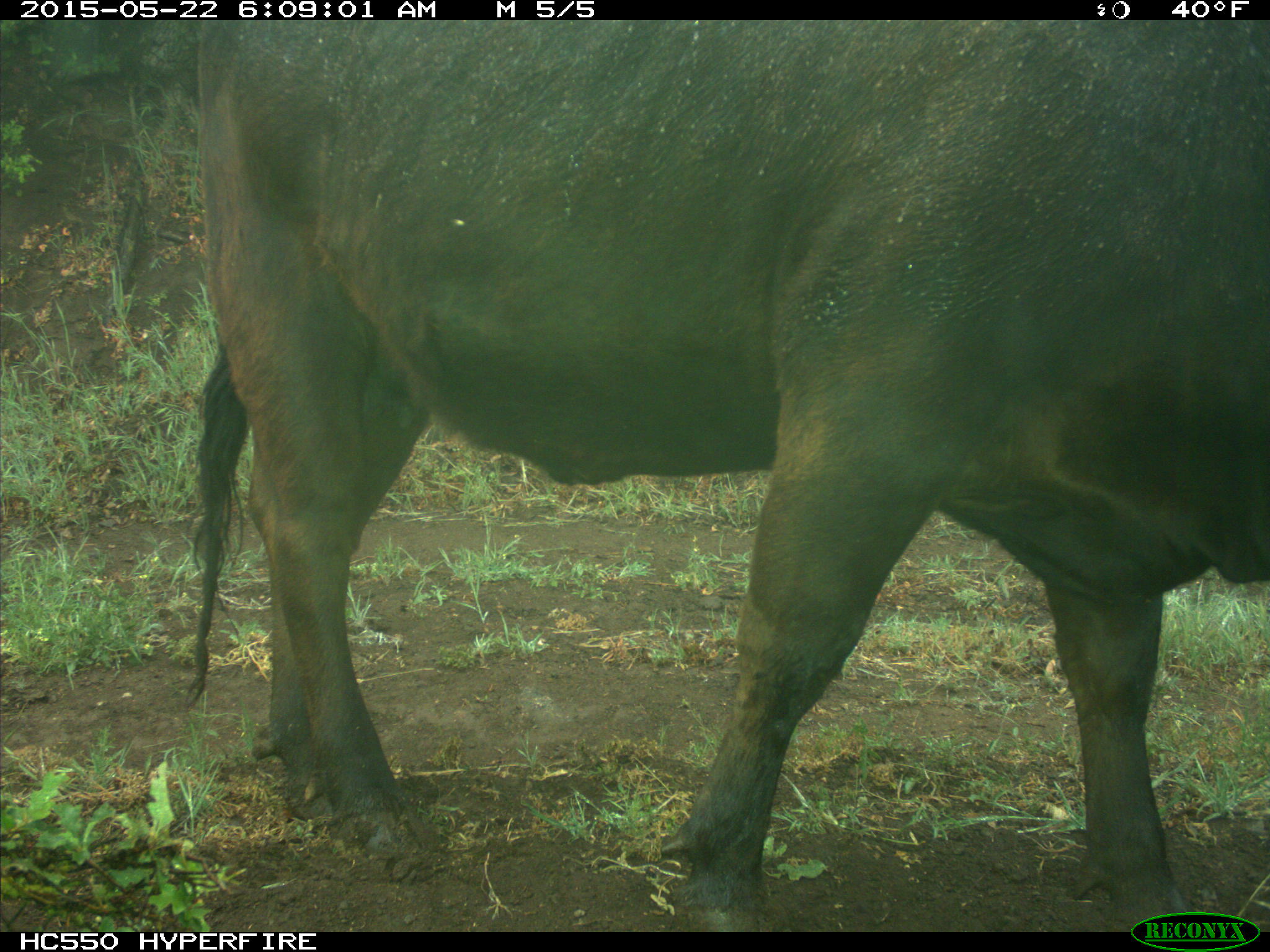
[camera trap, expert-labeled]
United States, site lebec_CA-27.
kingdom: Animalia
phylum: Chordata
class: Mammalia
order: Artiodactyla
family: Bovidae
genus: Bos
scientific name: Bos taurus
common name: domestic cow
Bos taurus (domestic cow).